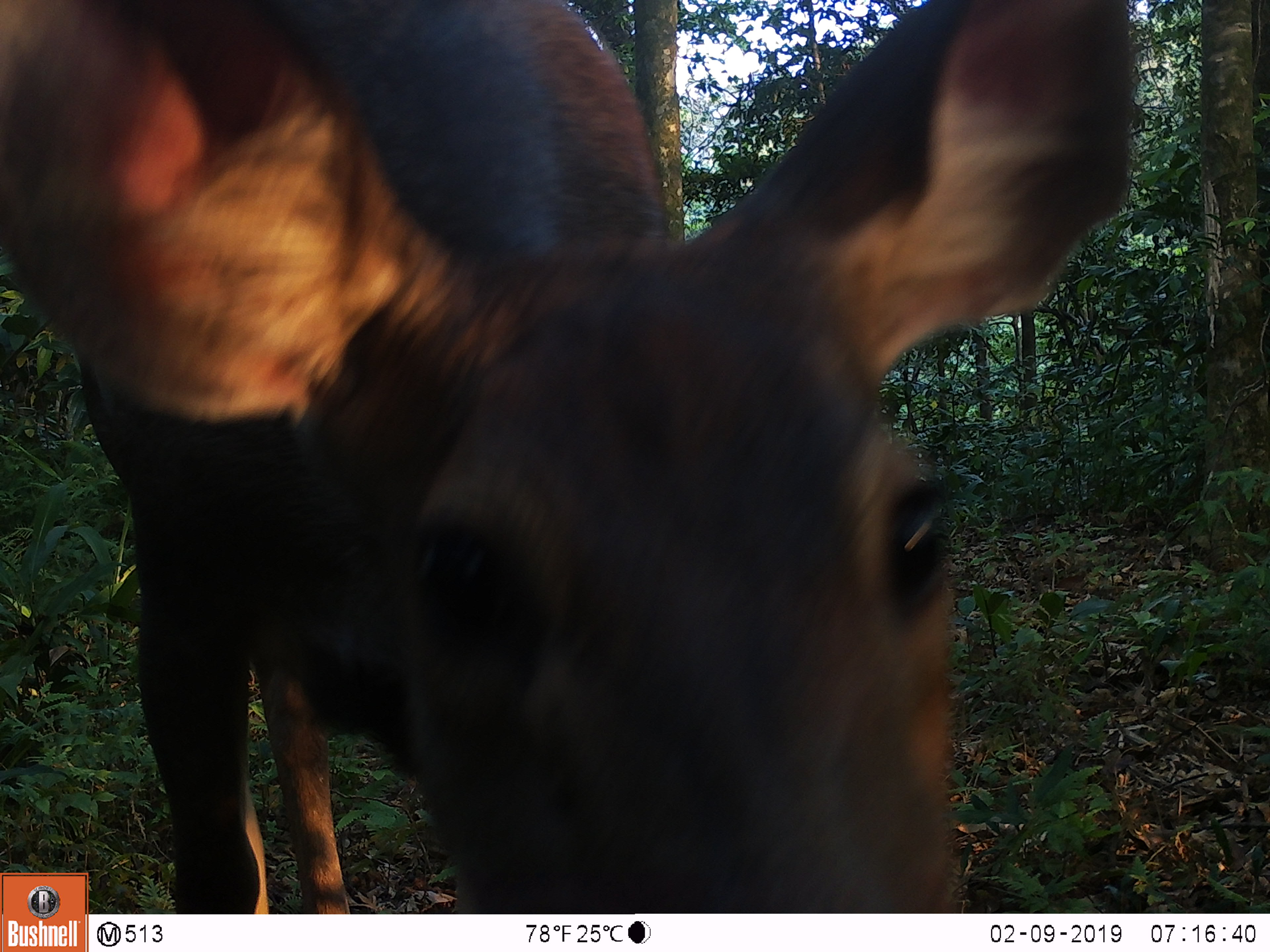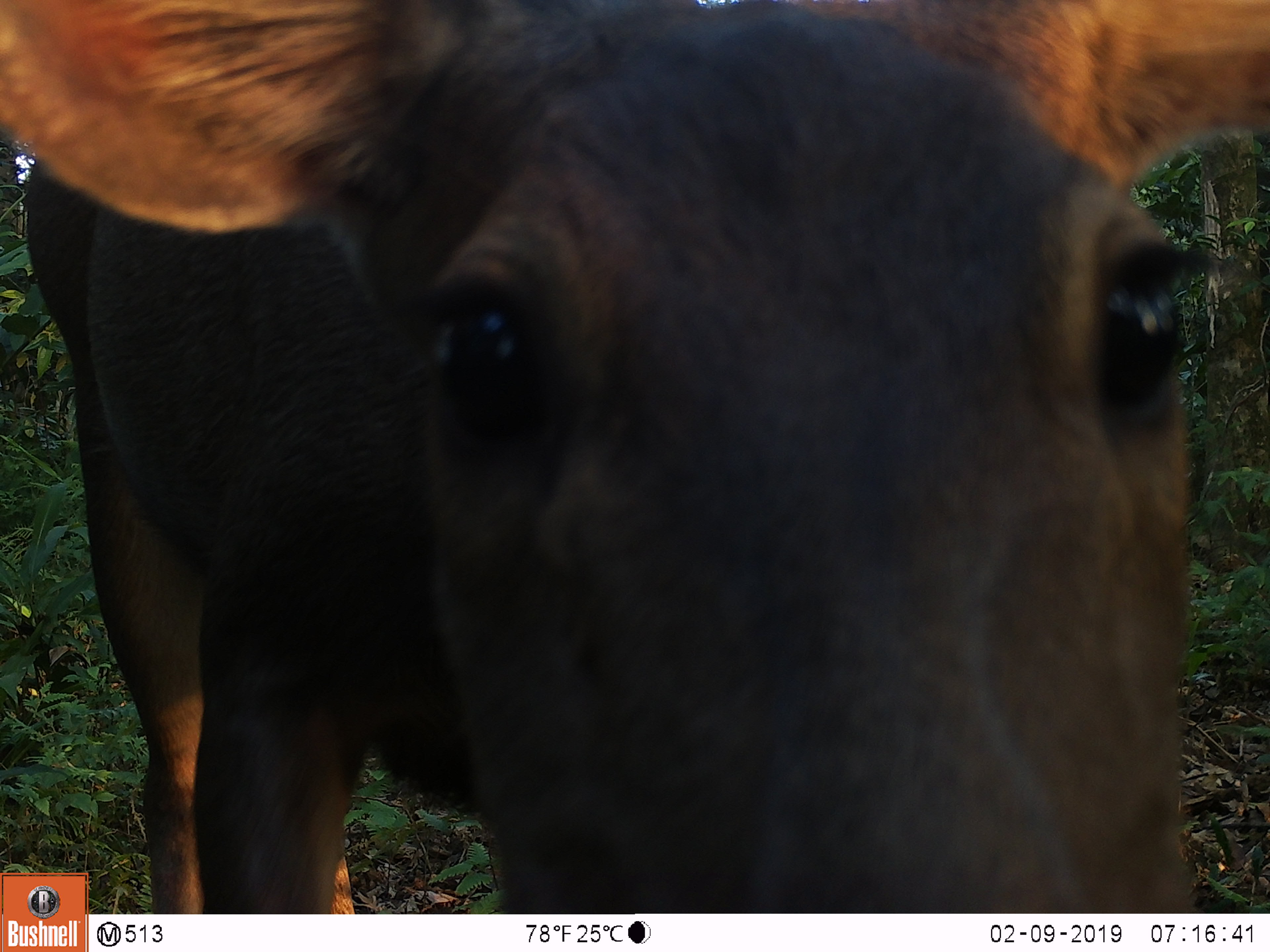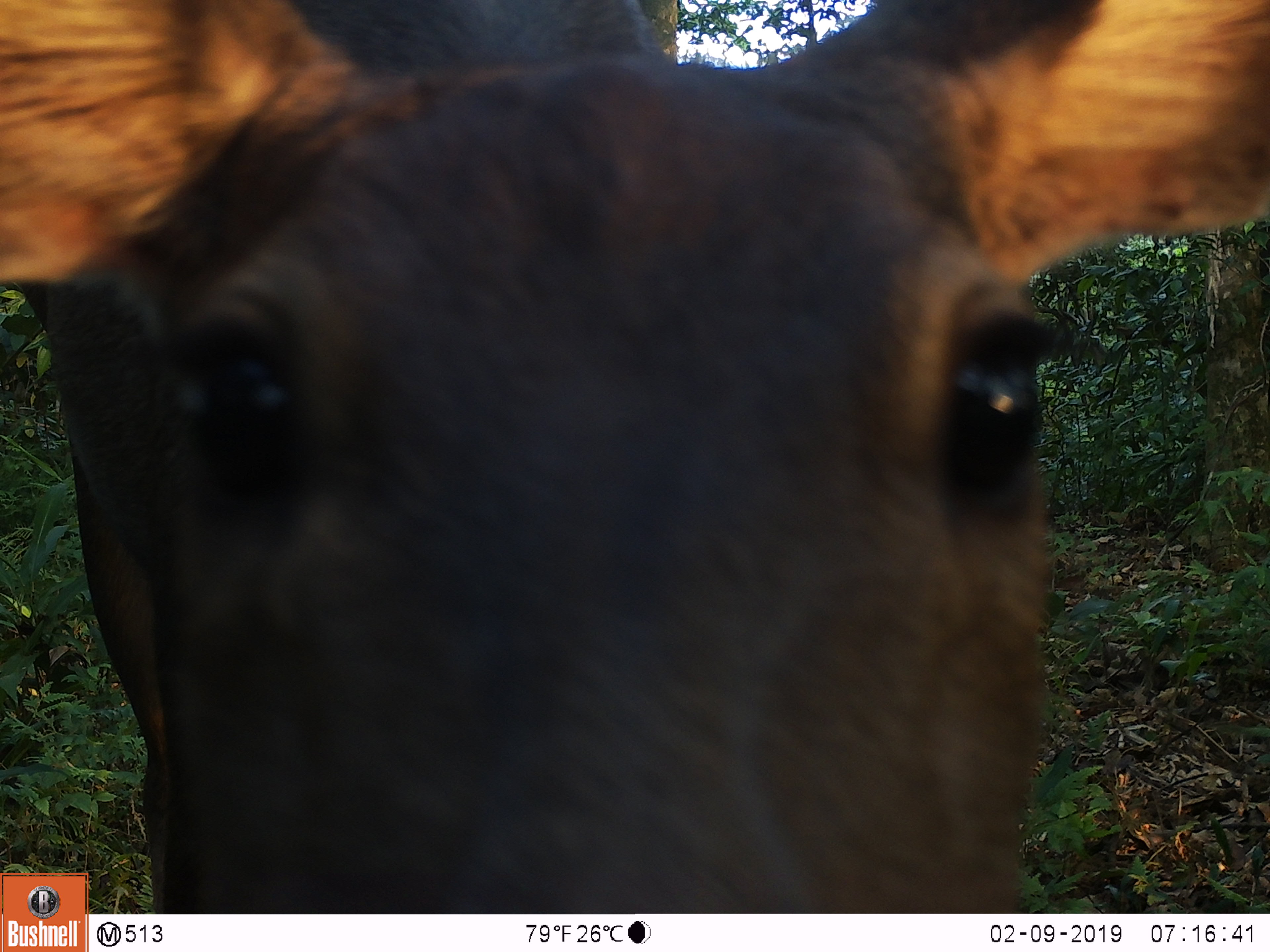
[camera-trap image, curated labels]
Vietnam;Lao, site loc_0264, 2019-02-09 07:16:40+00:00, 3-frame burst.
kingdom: Animalia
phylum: Chordata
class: Mammalia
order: Artiodactyla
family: Cervidae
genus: Rusa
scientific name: Rusa unicolor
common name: sambar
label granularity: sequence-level